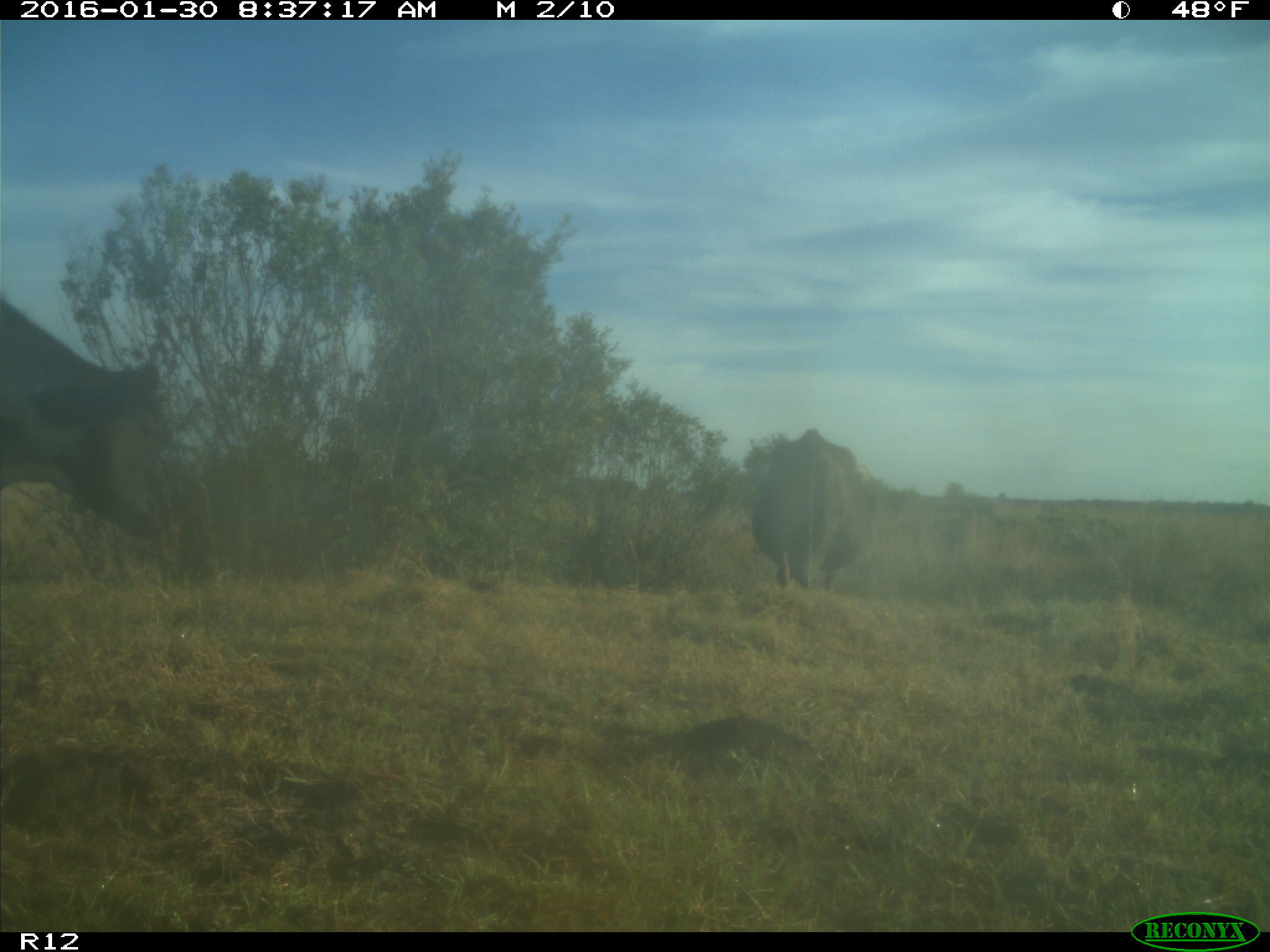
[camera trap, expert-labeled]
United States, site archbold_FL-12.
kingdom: Animalia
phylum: Chordata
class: Mammalia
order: Artiodactyla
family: Bovidae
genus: Bos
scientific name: Bos taurus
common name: domestic cow